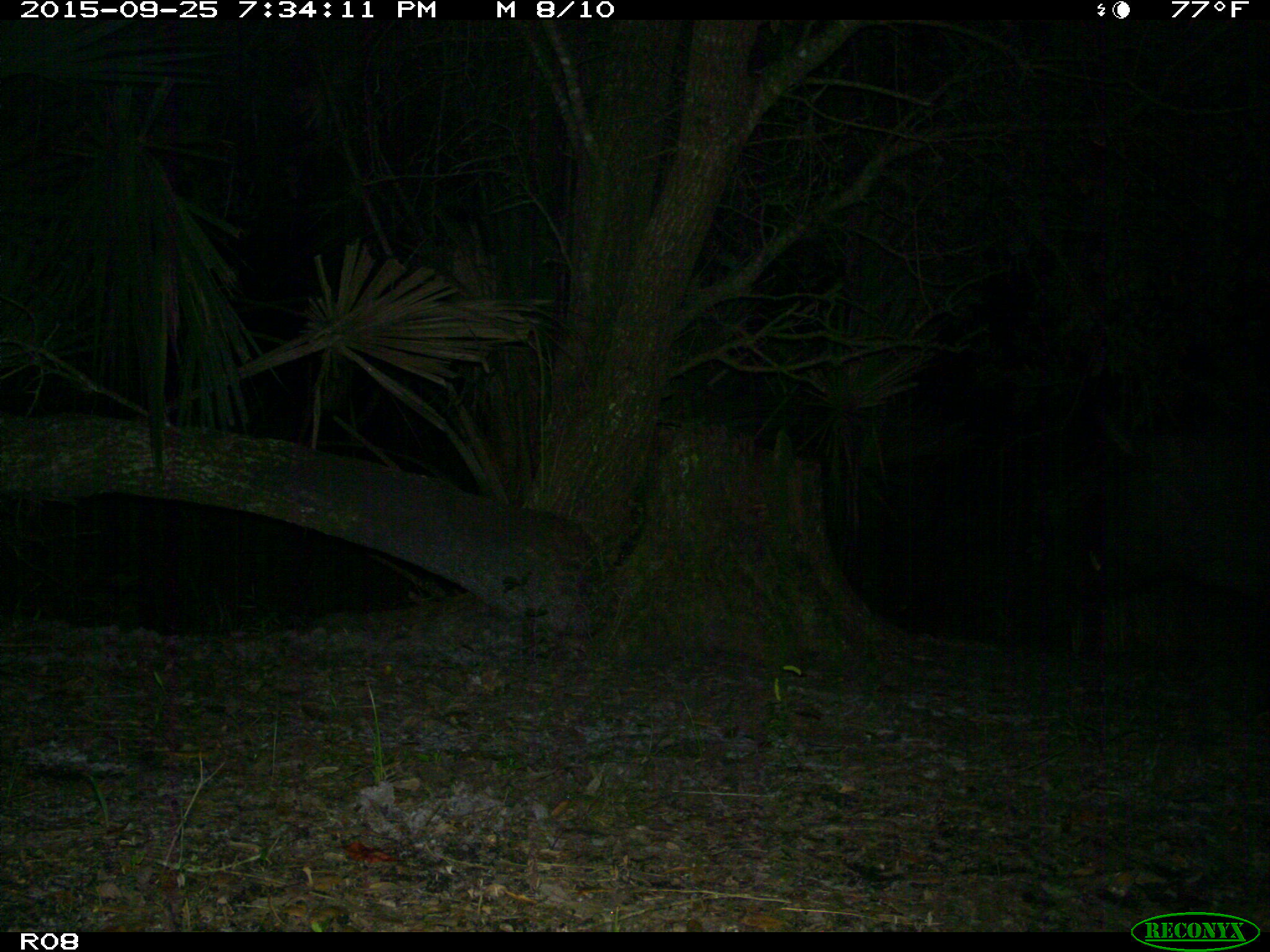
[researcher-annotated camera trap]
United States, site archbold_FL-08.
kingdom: Animalia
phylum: Chordata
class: Mammalia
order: Artiodactyla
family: Suidae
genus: Sus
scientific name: Sus scrofa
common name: wild boar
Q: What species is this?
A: Sus scrofa (wild boar).